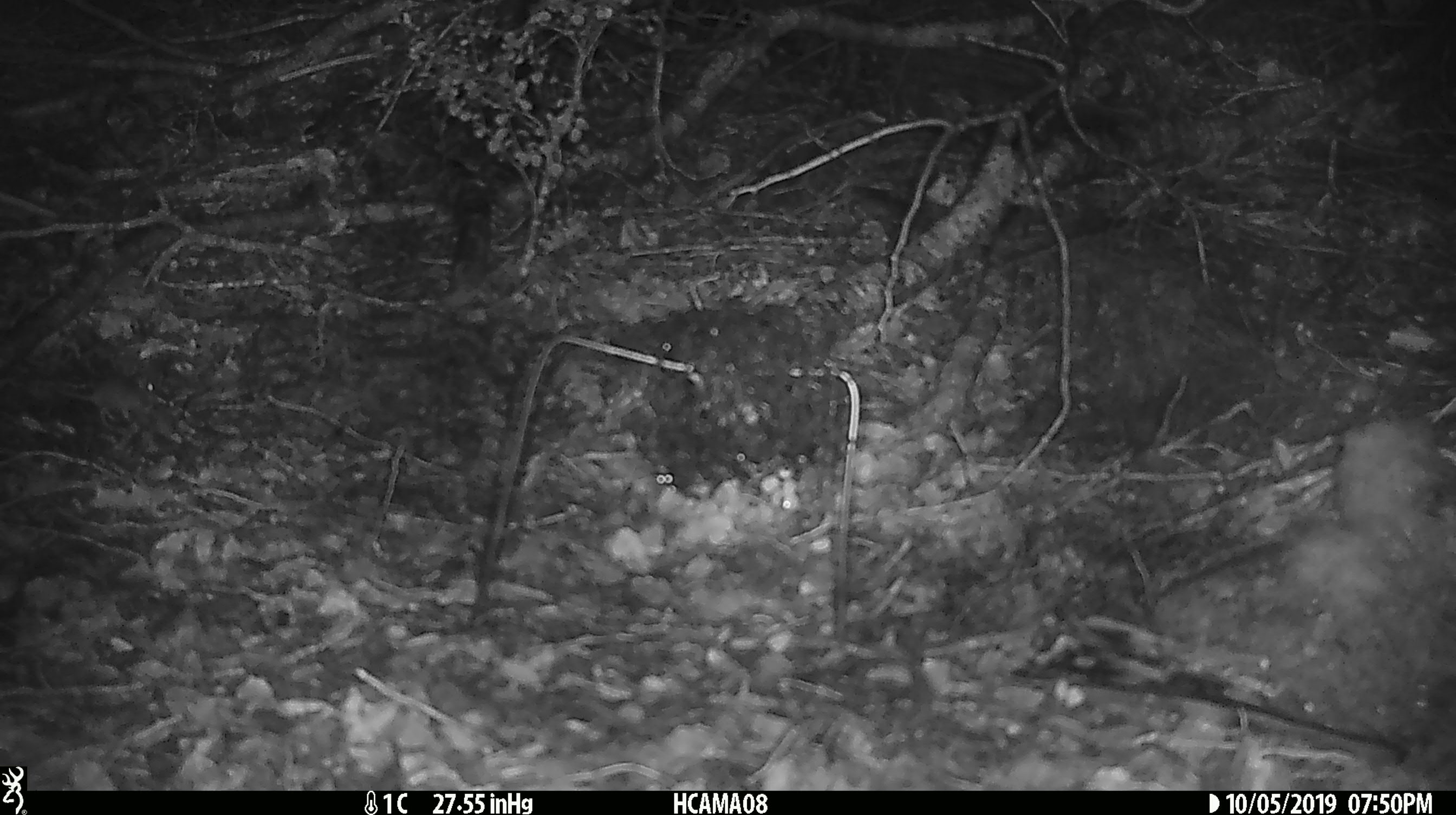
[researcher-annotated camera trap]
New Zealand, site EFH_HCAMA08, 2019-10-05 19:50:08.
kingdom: Animalia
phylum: Chordata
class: Mammalia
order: Rodentia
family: Muridae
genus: Mus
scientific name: Mus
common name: mouse